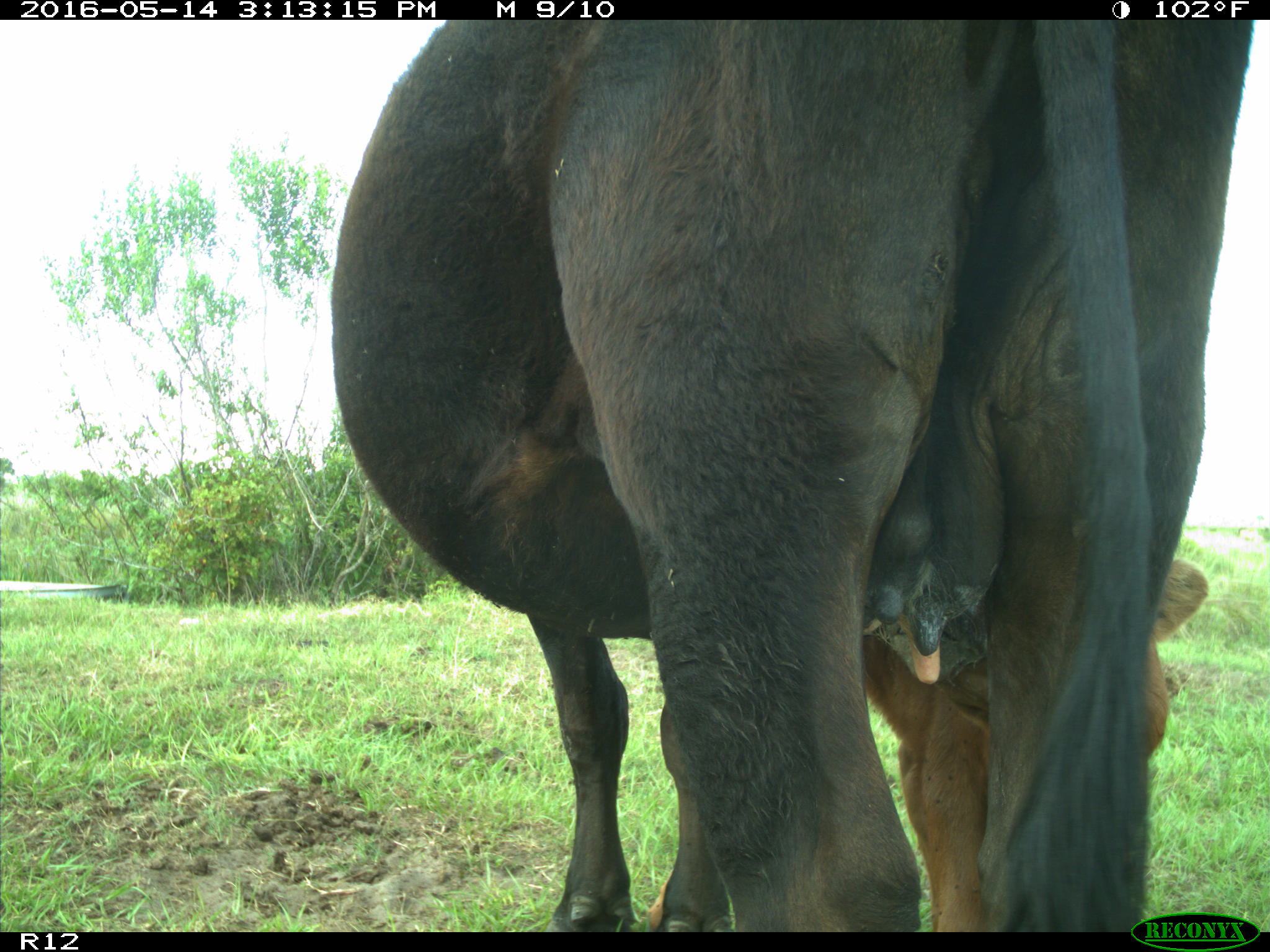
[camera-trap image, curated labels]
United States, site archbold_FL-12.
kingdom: Animalia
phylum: Chordata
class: Mammalia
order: Artiodactyla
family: Bovidae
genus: Bos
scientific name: Bos taurus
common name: domestic cow